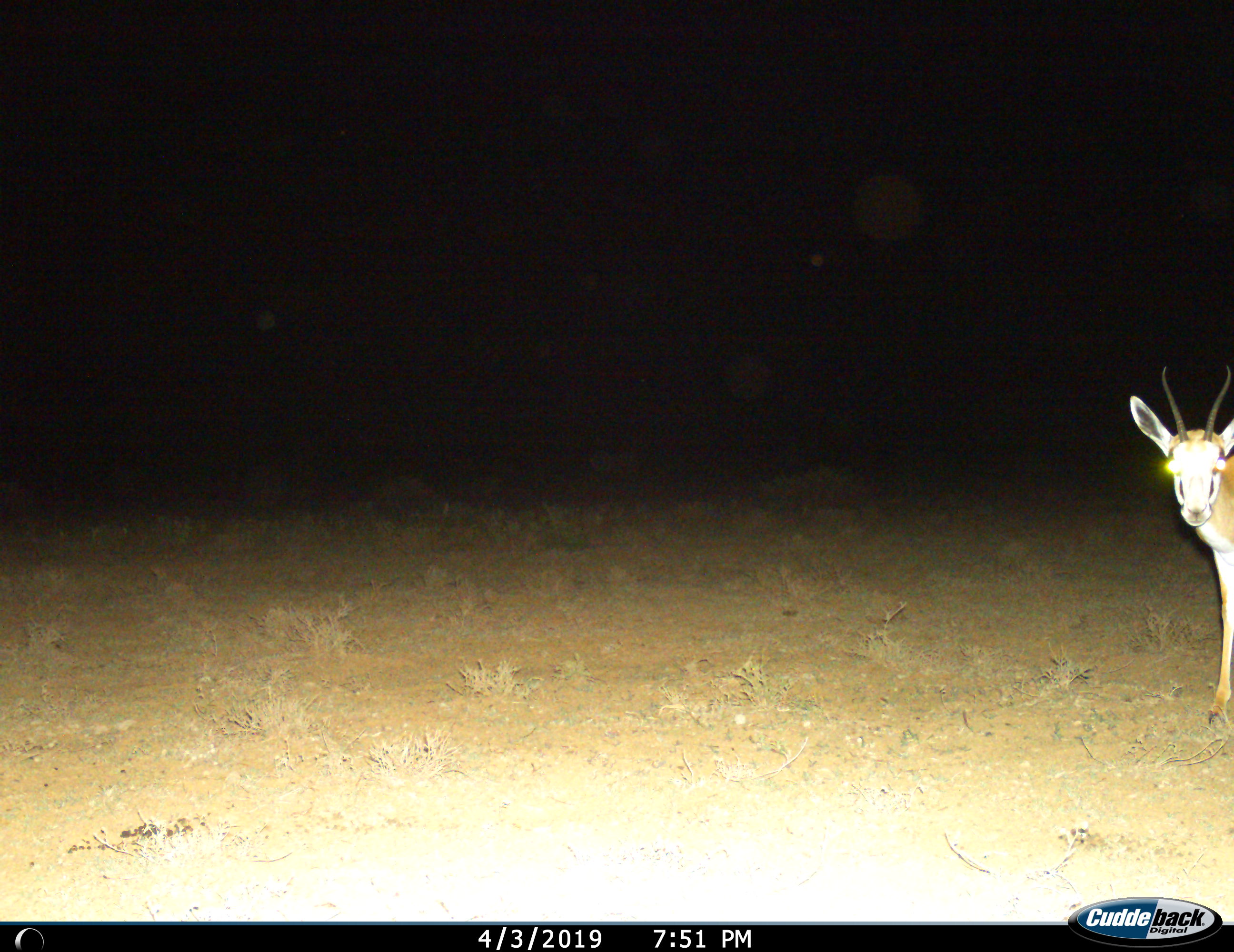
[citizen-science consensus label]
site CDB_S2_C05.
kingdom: Animalia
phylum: Chordata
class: Mammalia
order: Artiodactyla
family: Bovidae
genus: Antidorcas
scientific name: Antidorcas marsupialis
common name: springbok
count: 1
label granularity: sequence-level